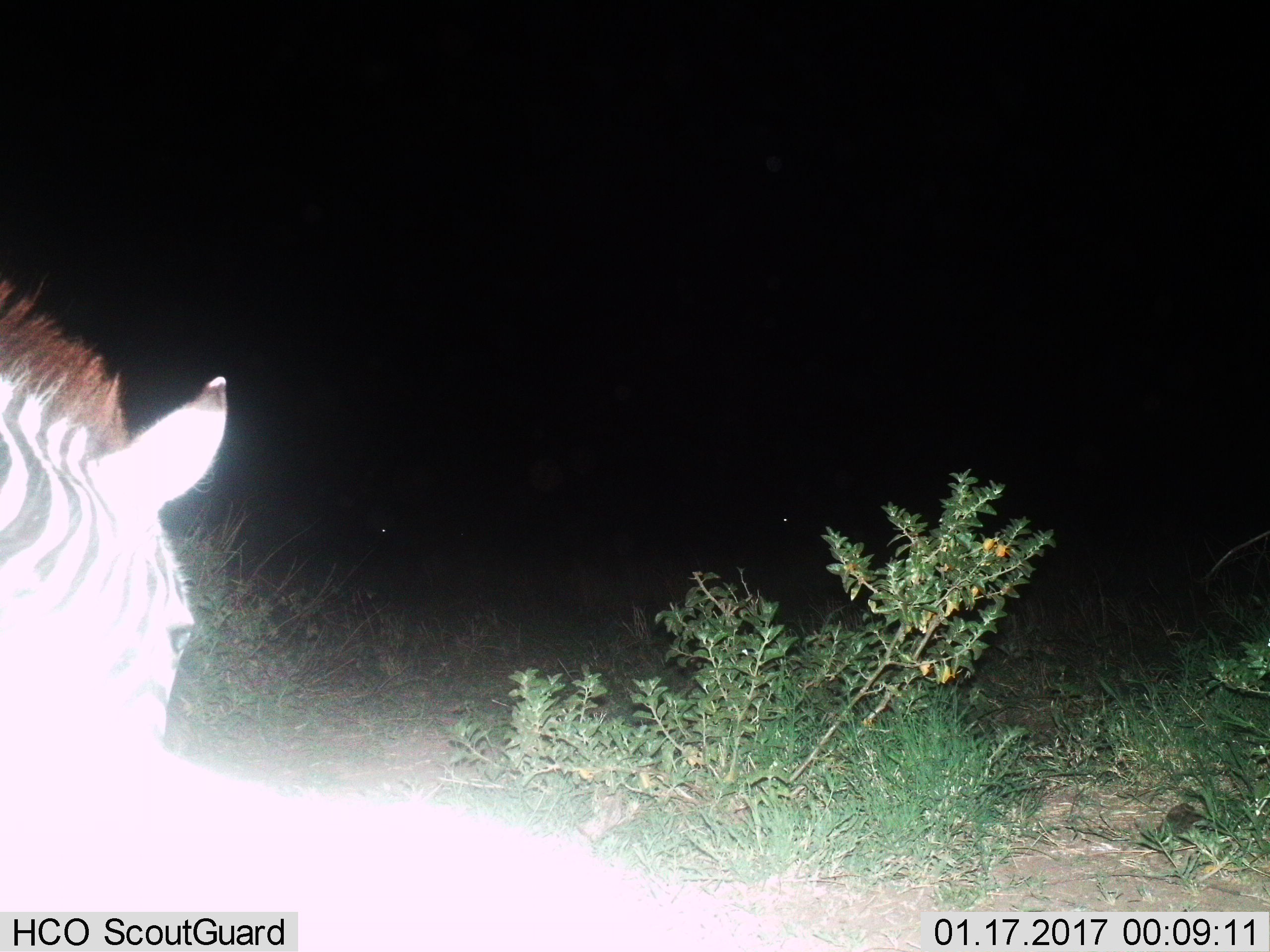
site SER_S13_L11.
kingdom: Animalia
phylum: Chordata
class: Mammalia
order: Perissodactyla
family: Equidae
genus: Equus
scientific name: Equus quagga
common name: plains zebra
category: zebraplains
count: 1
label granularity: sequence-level